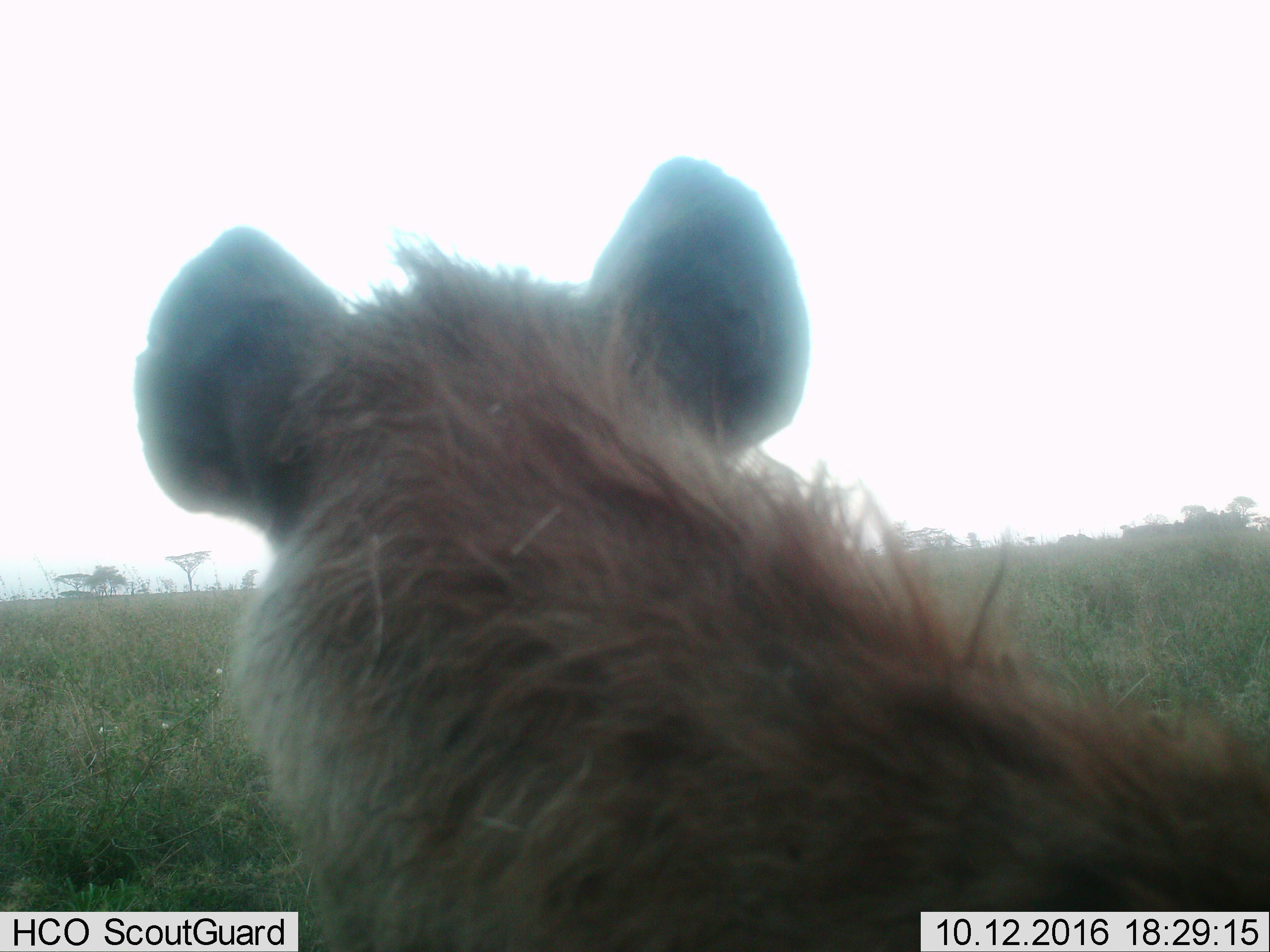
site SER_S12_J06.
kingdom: Animalia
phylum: Chordata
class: Mammalia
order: Carnivora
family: Hyaenidae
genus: Crocuta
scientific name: Crocuta crocuta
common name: spotted hyena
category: hyenaspotted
Hyenaspotted (spotted hyena) (Crocuta crocuta), count 1. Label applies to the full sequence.